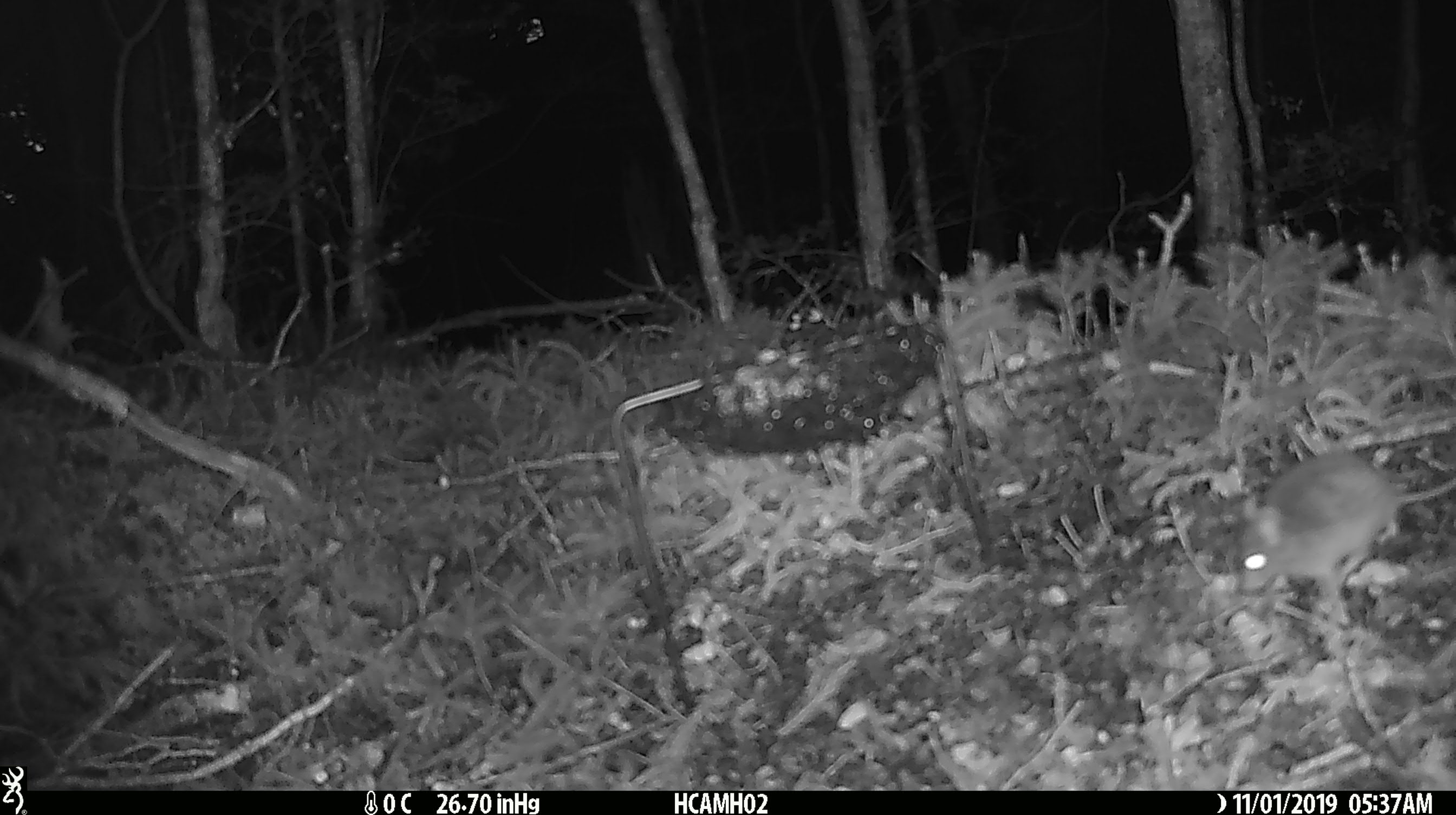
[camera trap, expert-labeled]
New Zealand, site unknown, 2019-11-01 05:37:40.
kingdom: Animalia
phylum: Chordata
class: Mammalia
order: Rodentia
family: Muridae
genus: Mus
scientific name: Mus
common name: mouse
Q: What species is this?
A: Mouse (Mus).